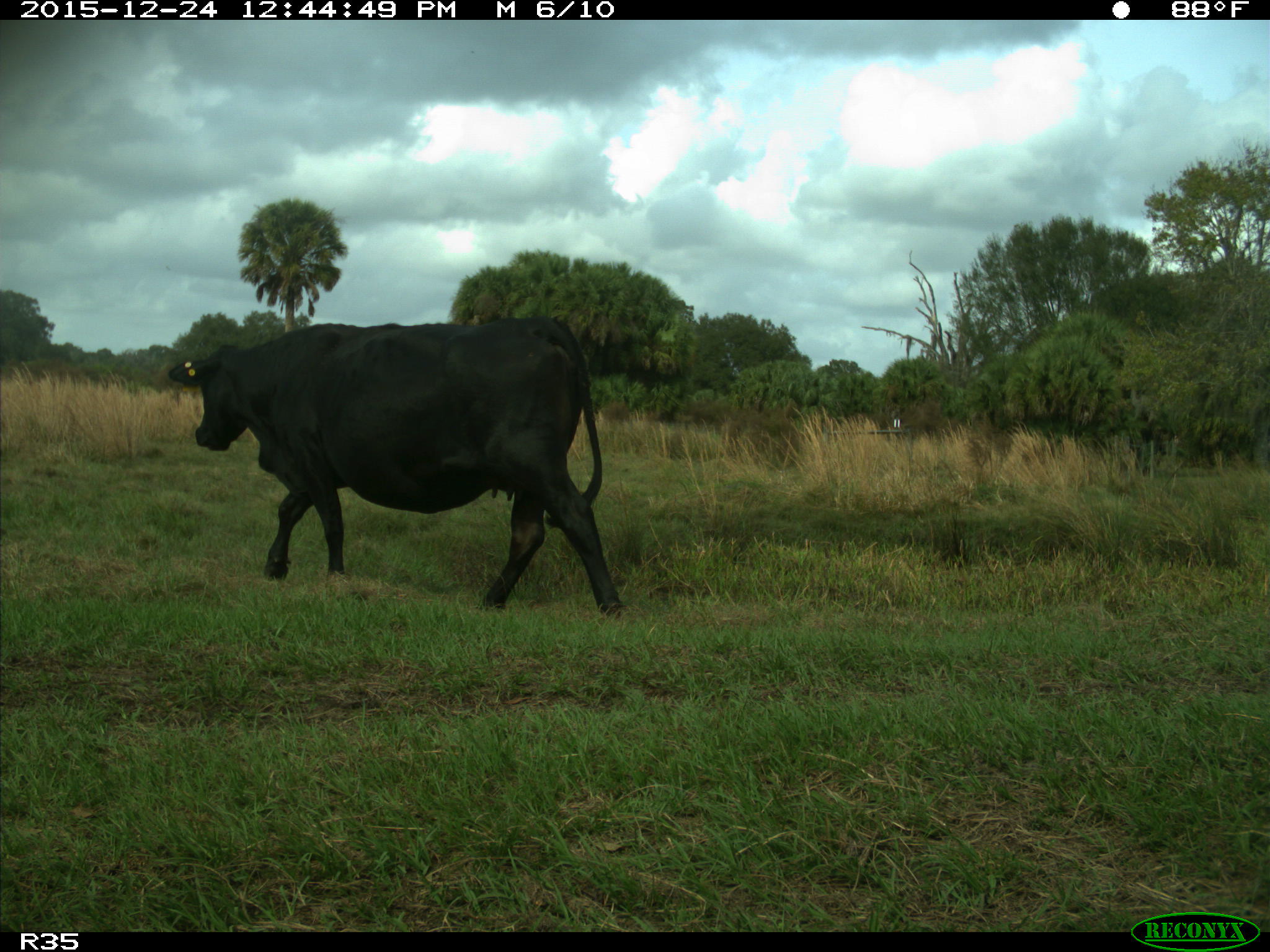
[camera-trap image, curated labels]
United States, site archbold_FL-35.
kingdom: Animalia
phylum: Chordata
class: Mammalia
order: Artiodactyla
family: Bovidae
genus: Bos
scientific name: Bos taurus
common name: domestic cow